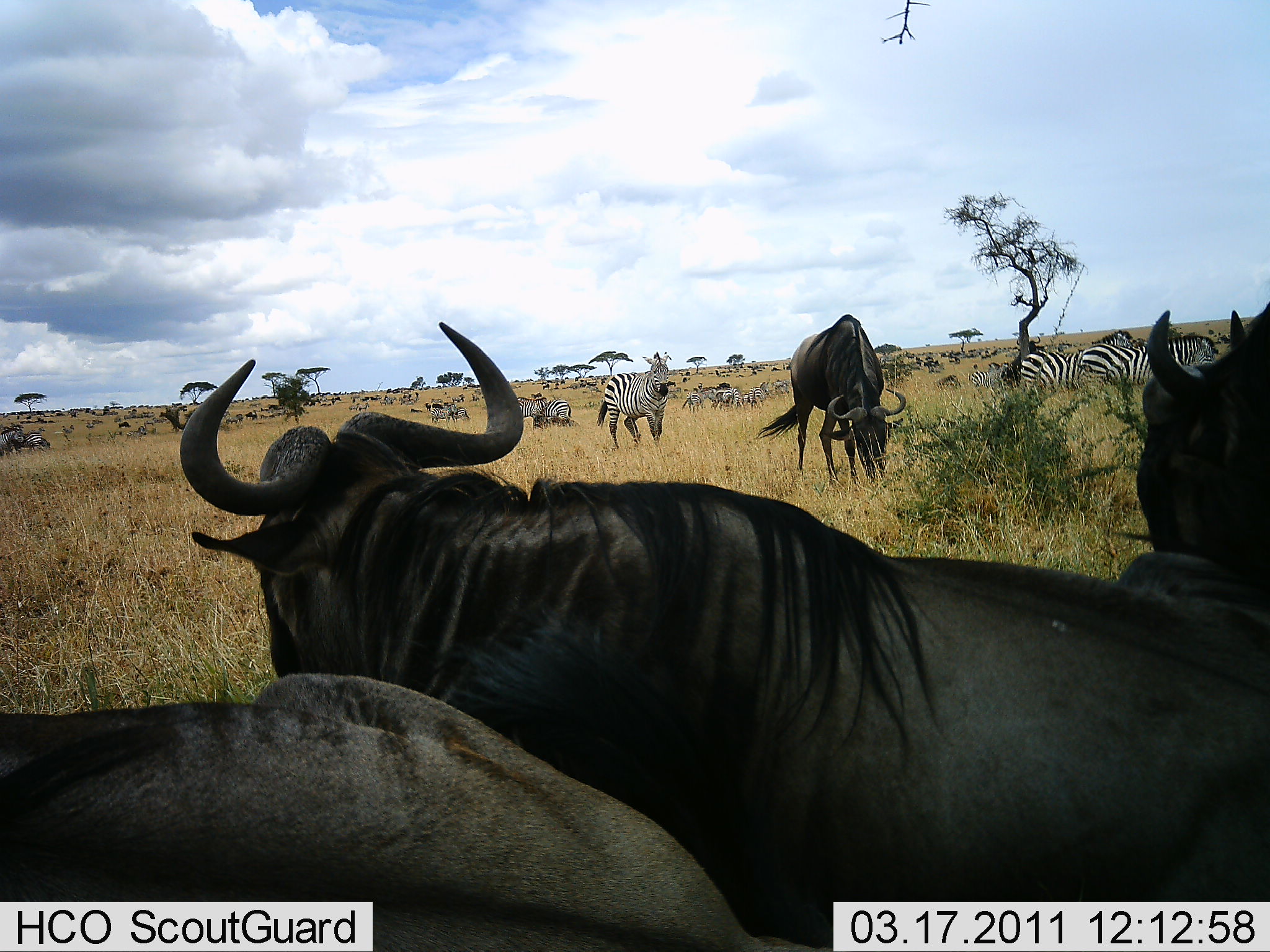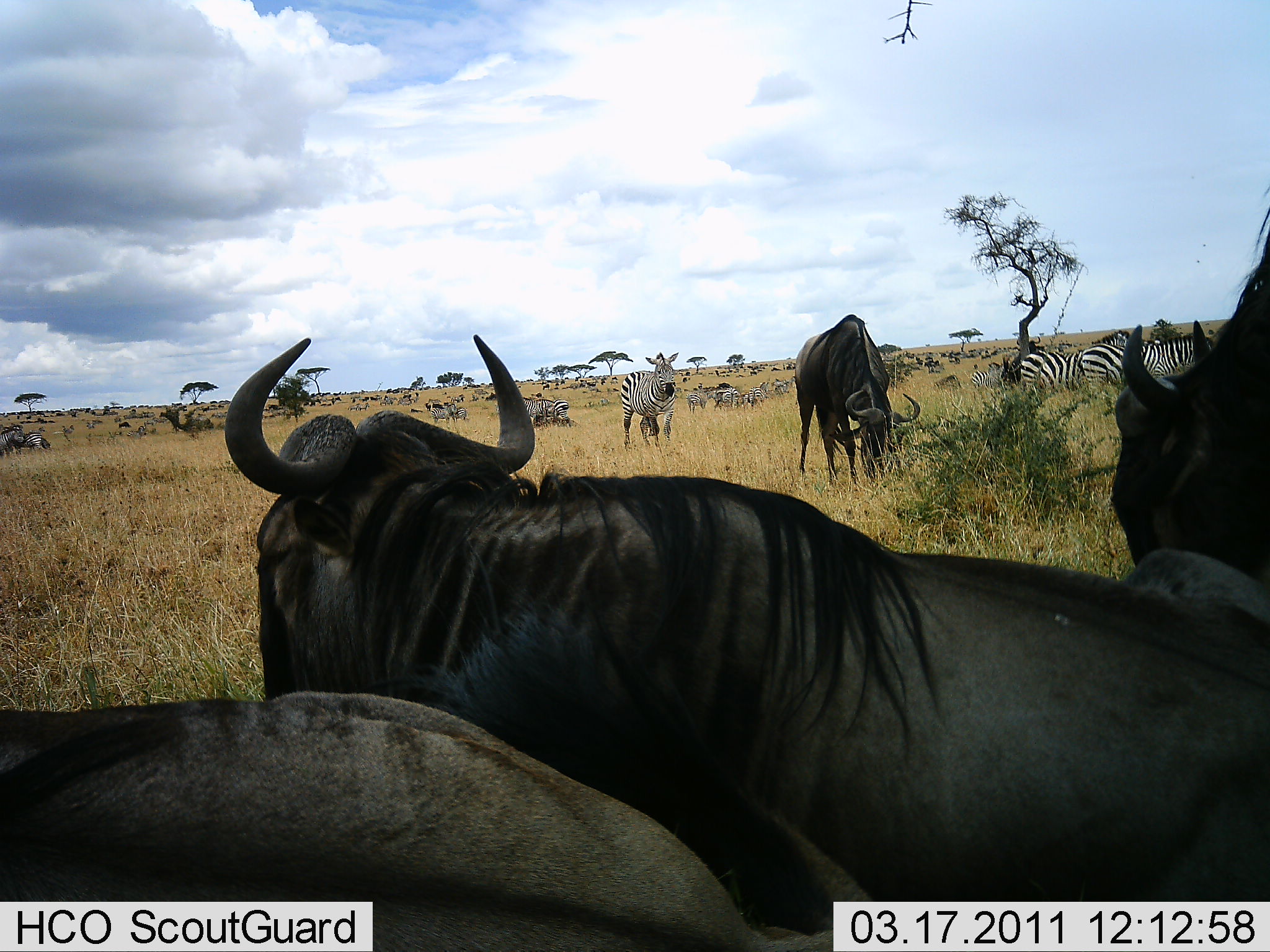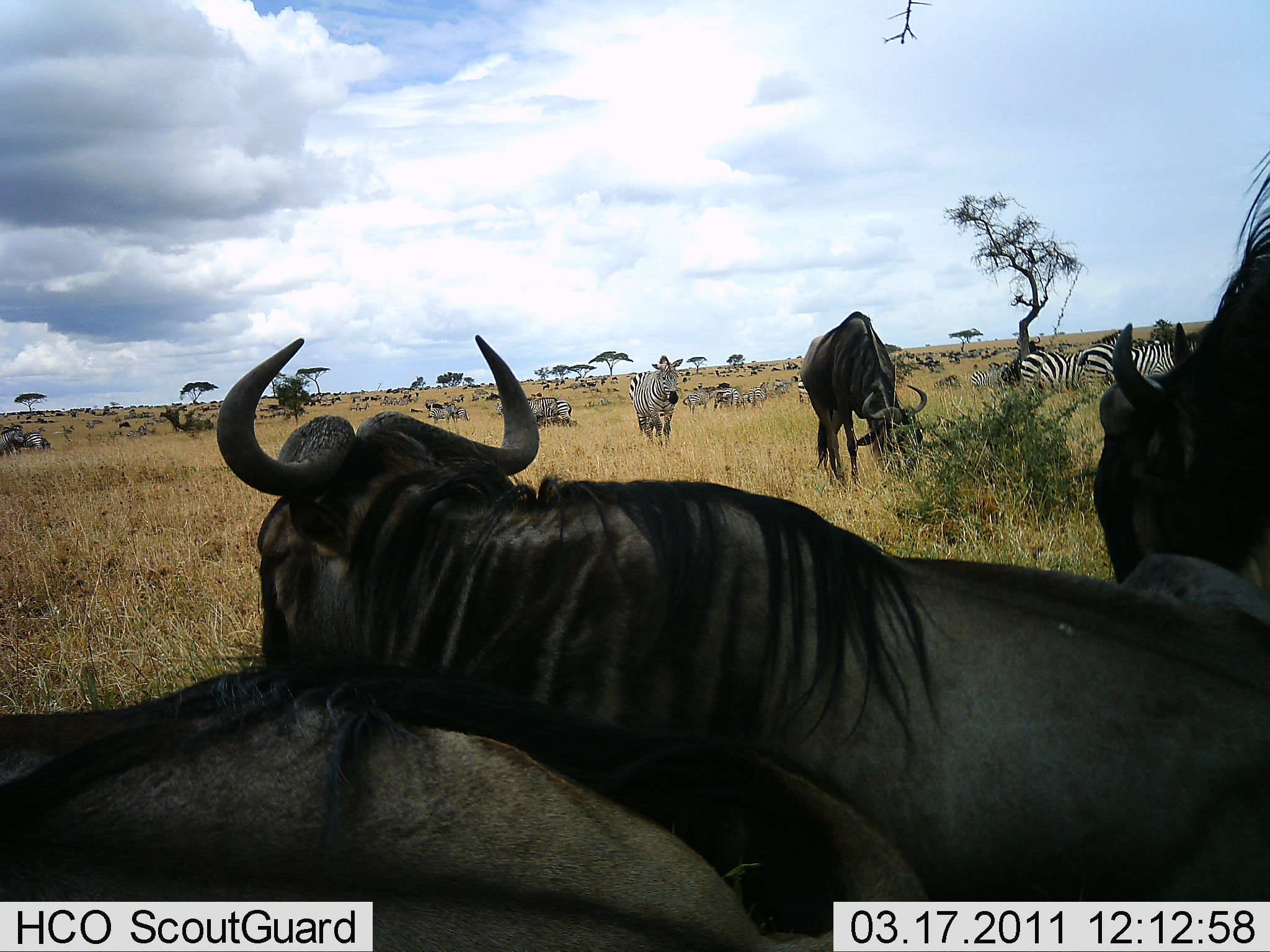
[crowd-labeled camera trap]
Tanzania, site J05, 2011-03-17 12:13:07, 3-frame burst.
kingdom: Animalia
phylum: Chordata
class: Mammalia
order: Artiodactyla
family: Bovidae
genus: Connochaetes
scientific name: Connochaetes taurinus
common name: blue wildebeest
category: wildebeest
Wildebeest (blue wildebeest) (Connochaetes taurinus), count 4. Behavior (volunteer vote fractions): standing 64%, resting 55%, moving 18%, interacting 18%. Young present (vote fraction): 0%. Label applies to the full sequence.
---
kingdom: Animalia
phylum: Chordata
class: Mammalia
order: Perissodactyla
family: Equidae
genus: Equus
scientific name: Equus quagga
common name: plains zebra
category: zebra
Zebra (plains zebra) (Equus quagga), count 11-50. Behavior (volunteer vote fractions): standing 91%, resting 9%, moving 55%, interacting 0%. Young present (vote fraction): 0%. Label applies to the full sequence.